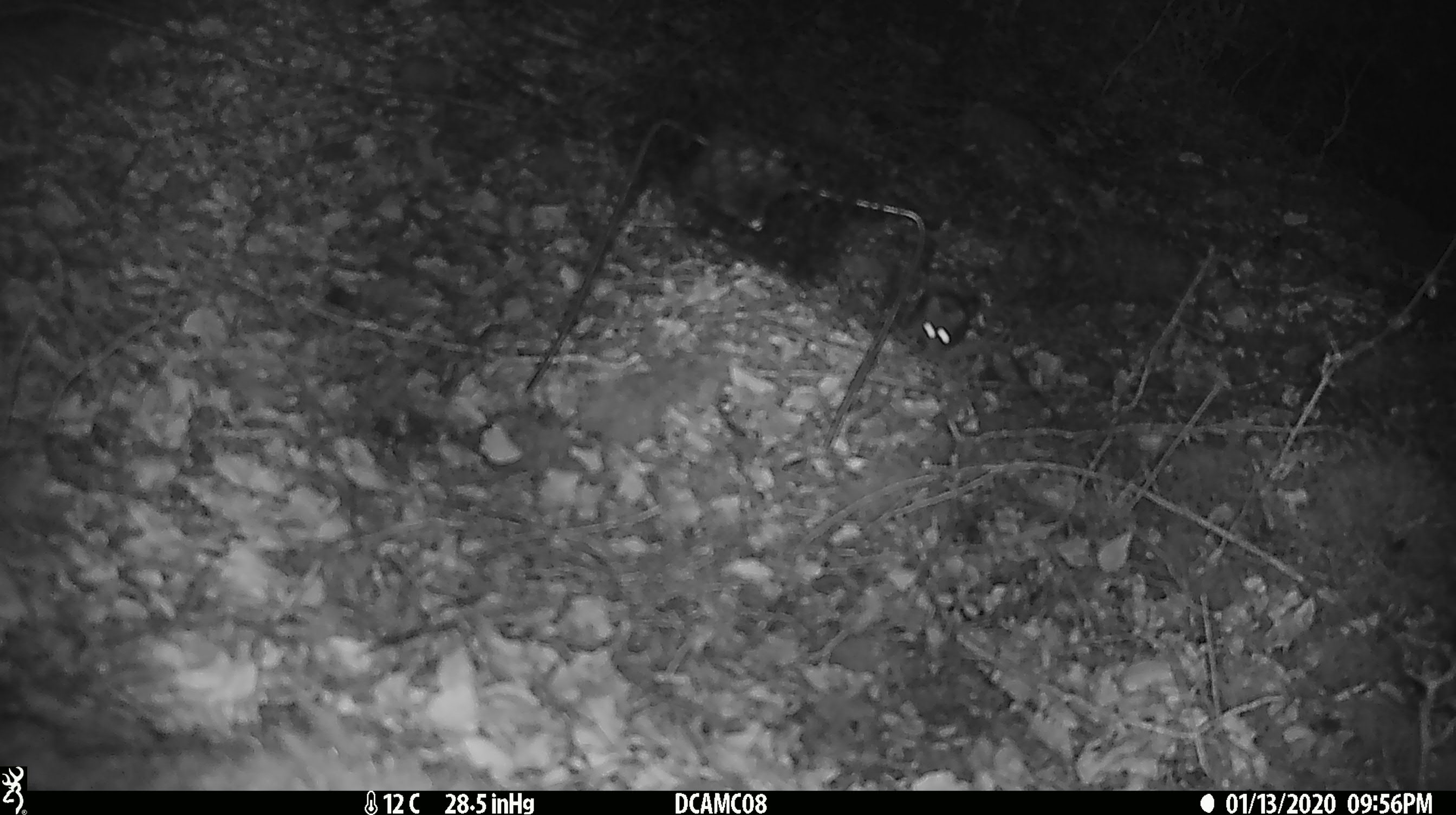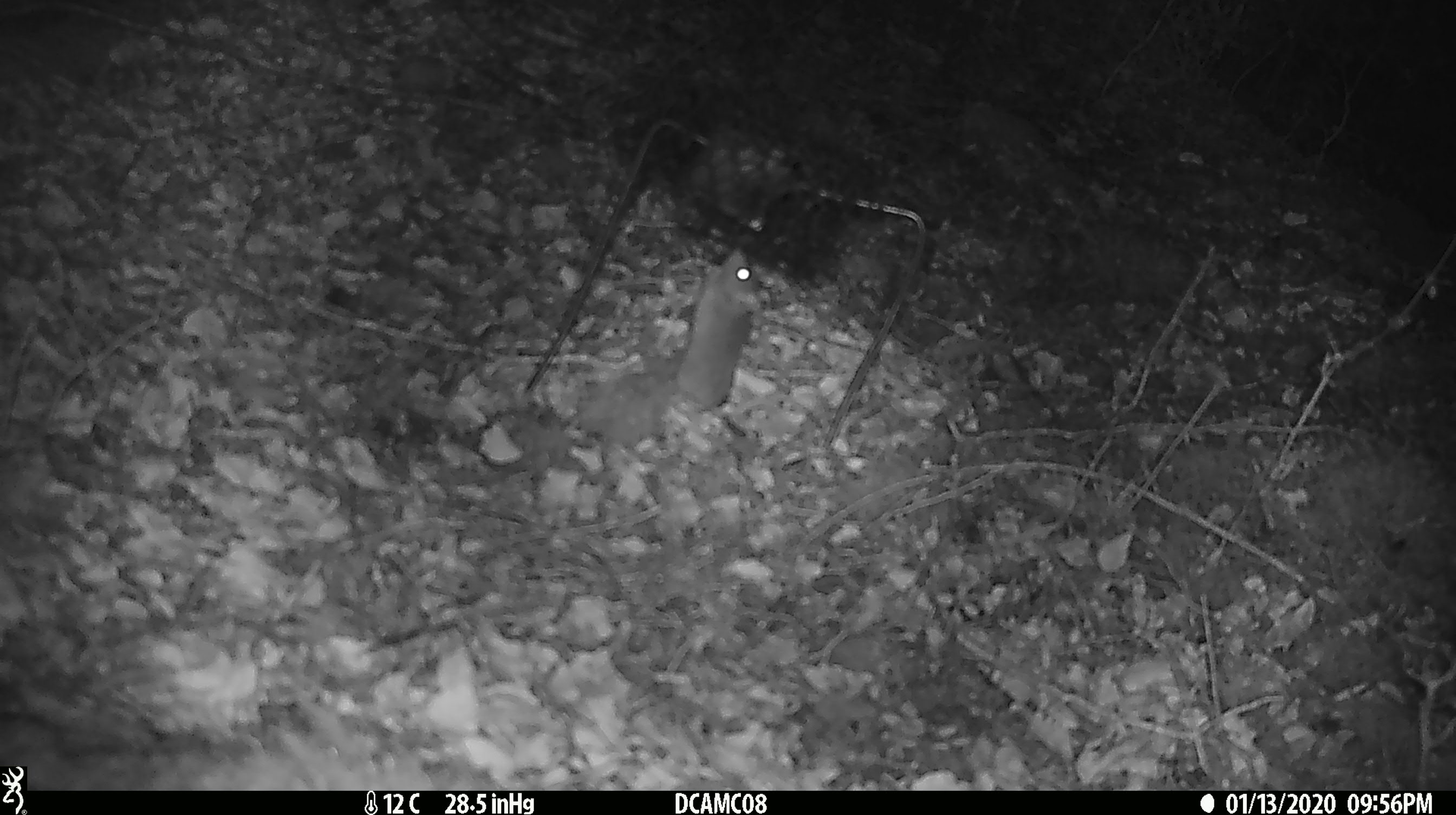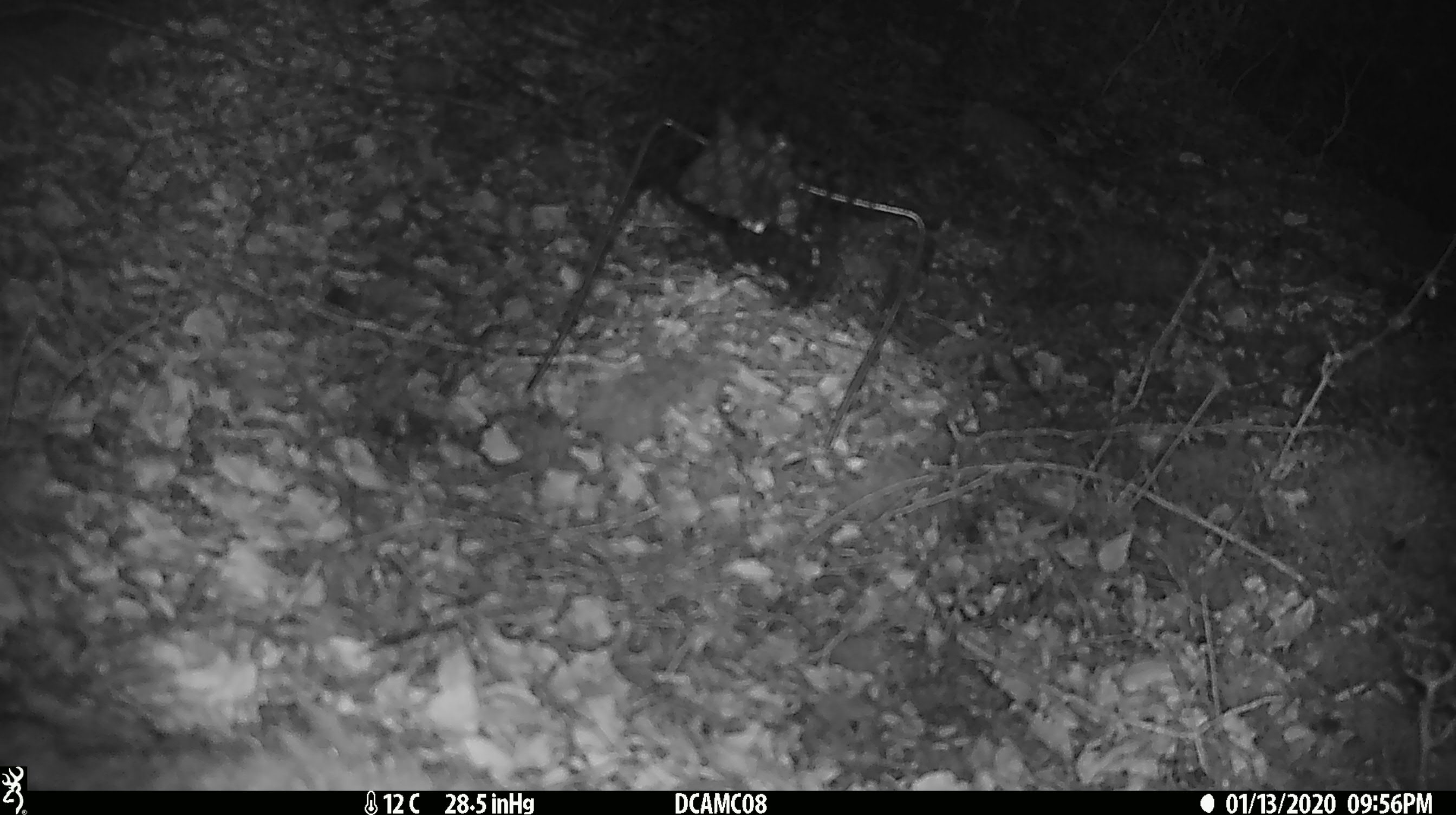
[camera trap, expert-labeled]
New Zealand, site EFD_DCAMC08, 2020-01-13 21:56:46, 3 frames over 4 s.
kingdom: Animalia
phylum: Chordata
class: Mammalia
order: Rodentia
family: Muridae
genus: Mus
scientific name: Mus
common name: mouse